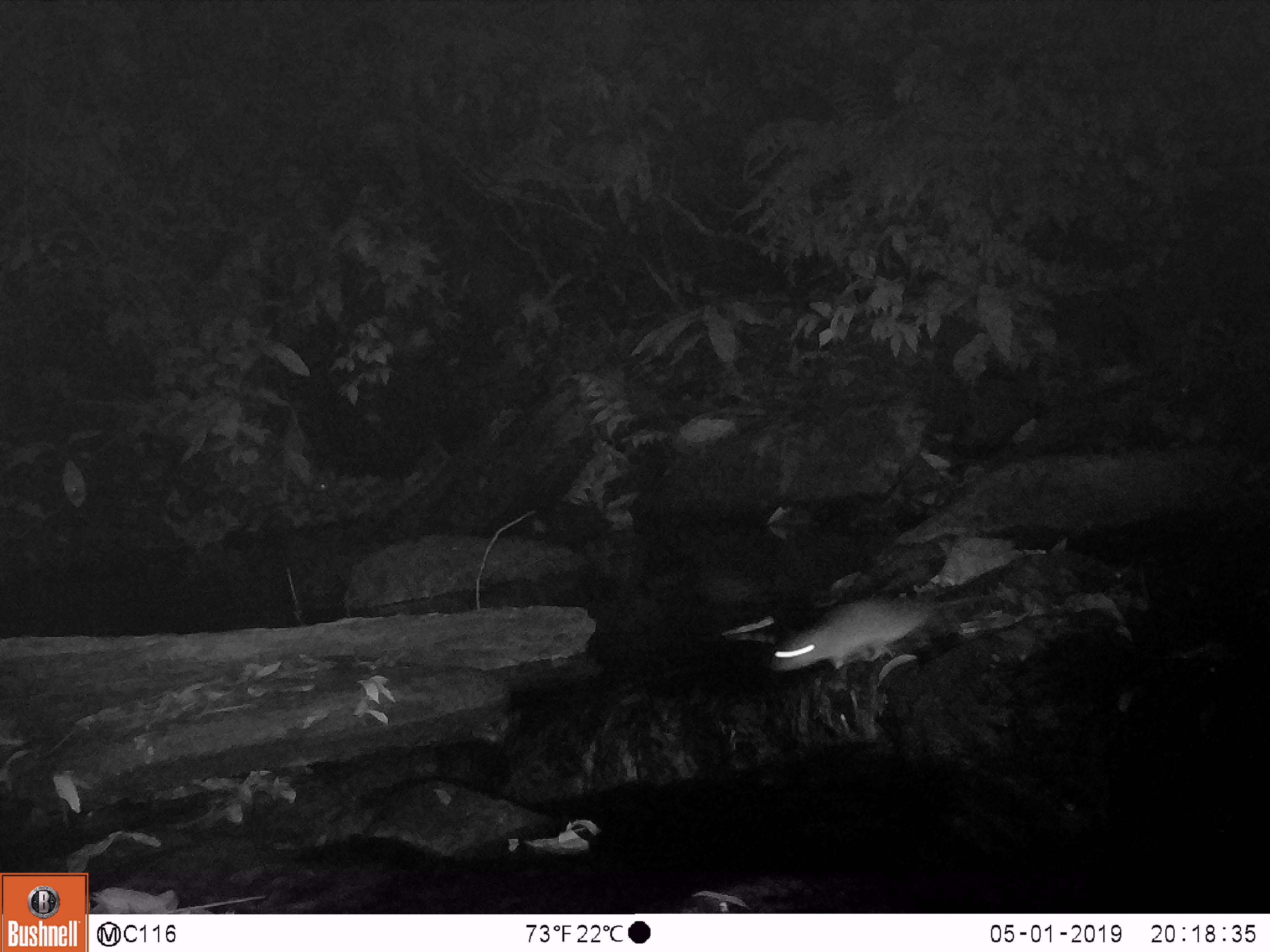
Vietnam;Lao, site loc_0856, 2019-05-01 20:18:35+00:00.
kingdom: Animalia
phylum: Chordata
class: Mammalia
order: Rodentia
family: Muridae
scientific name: Muridae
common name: old-world mice and rats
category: unidentified murid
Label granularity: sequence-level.